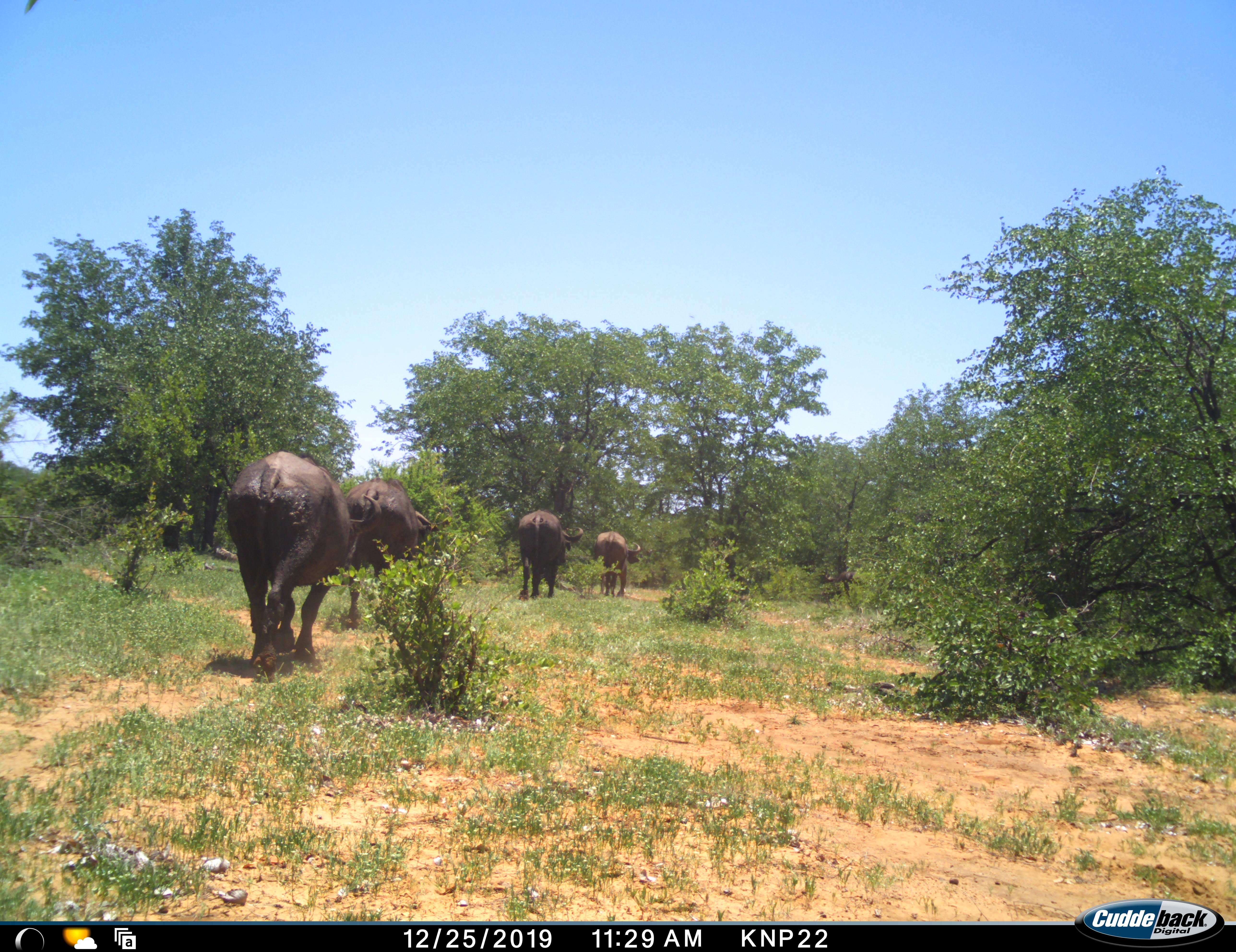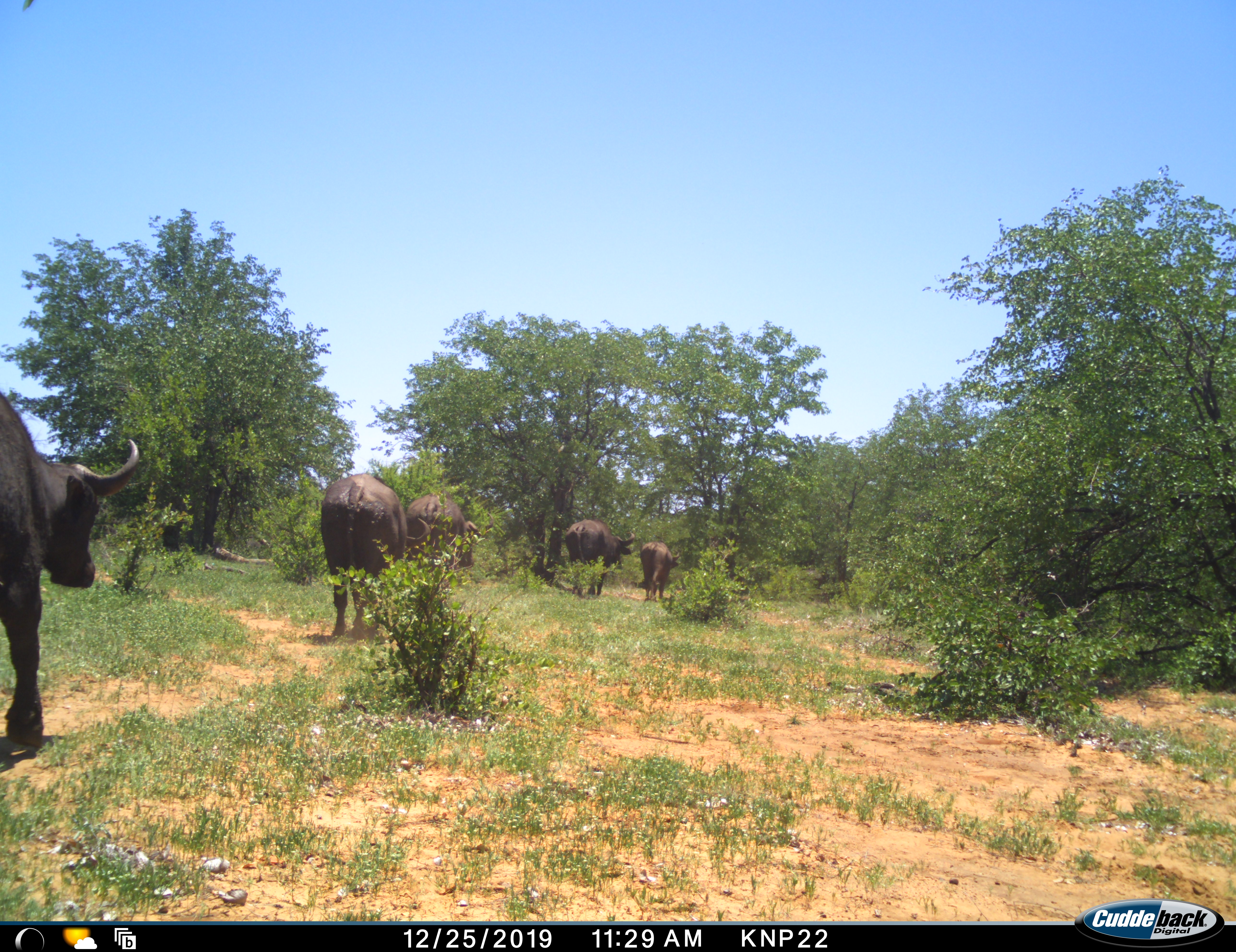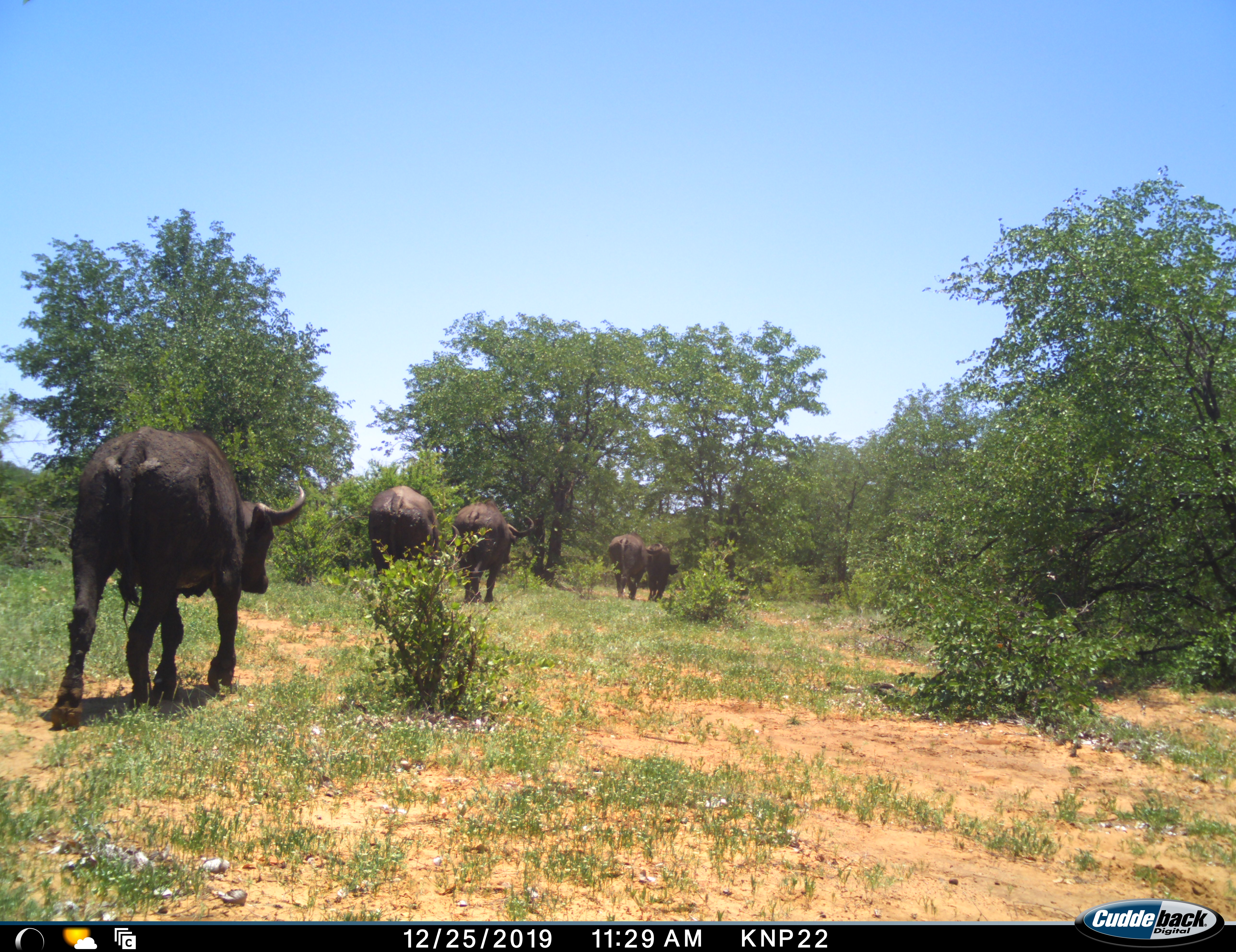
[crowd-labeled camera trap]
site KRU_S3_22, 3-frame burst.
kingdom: Animalia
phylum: Chordata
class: Mammalia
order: Artiodactyla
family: Bovidae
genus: Syncerus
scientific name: Syncerus caffer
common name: african buffalo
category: buffalo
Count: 5.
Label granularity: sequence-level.